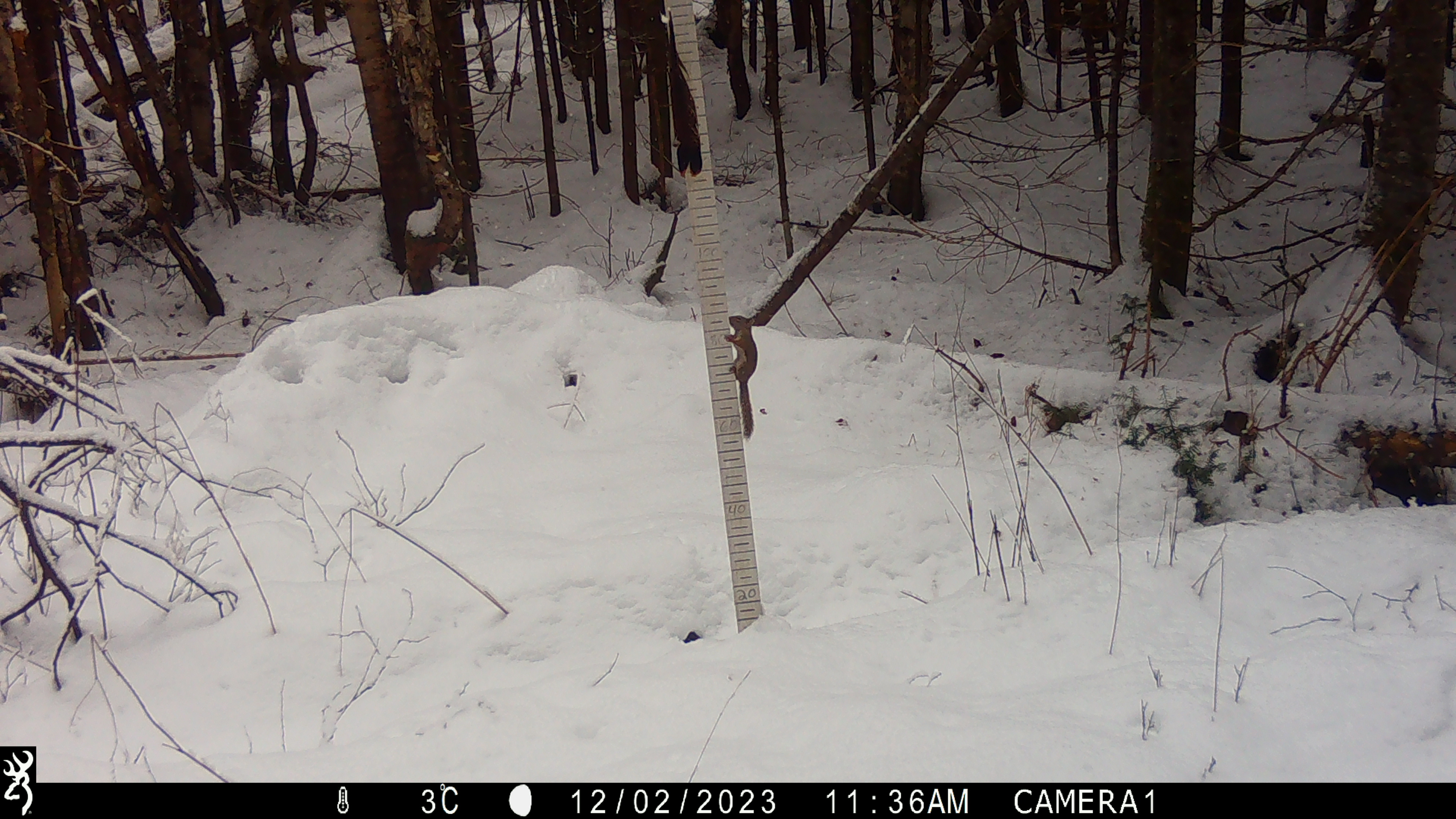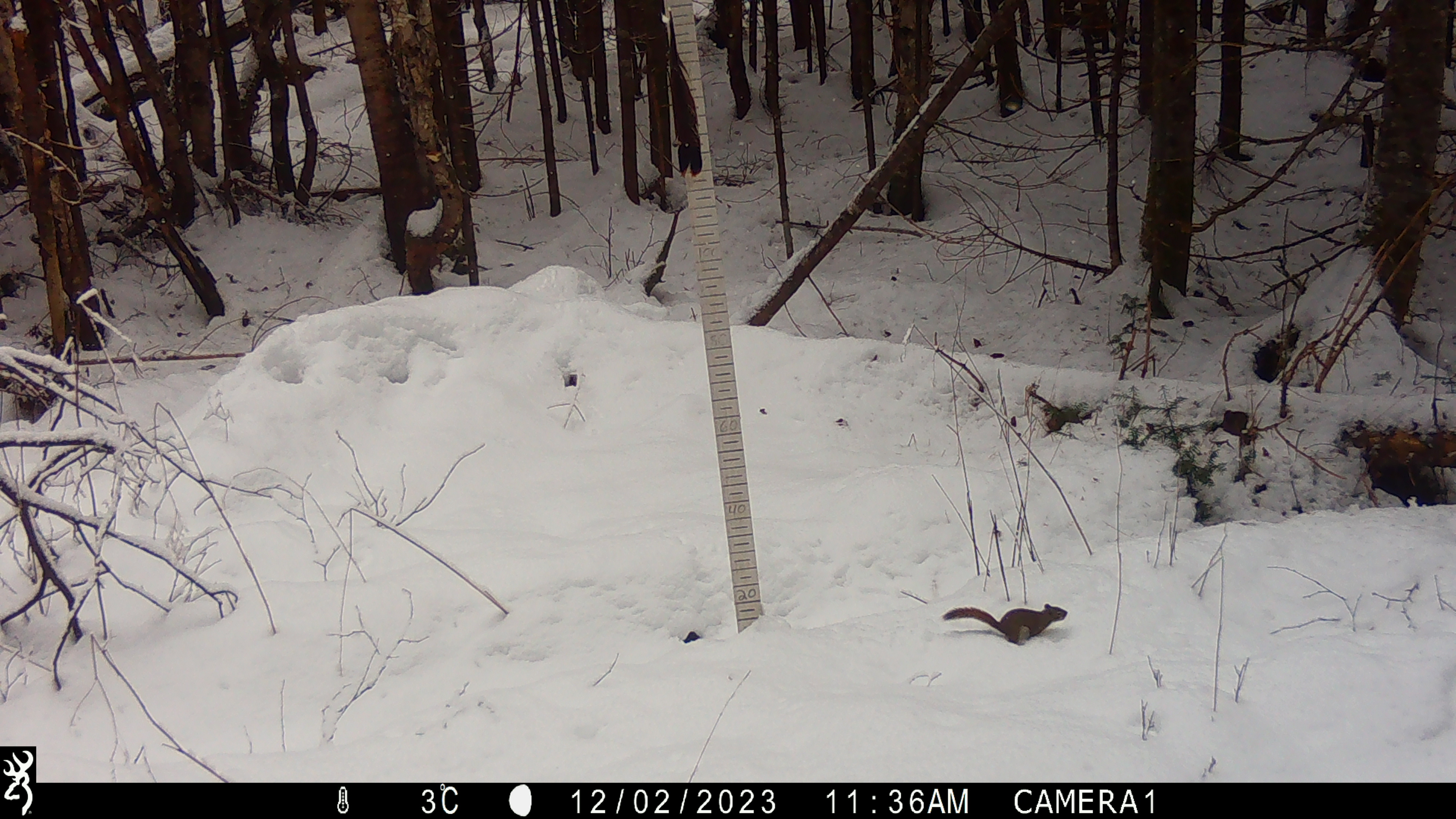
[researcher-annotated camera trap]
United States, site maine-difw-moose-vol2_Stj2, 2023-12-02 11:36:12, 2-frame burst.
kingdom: Animalia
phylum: Chordata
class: Mammalia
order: Rodentia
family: Sciuridae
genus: Tamiasciurus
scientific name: Tamiasciurus hudsonicus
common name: red squirrel